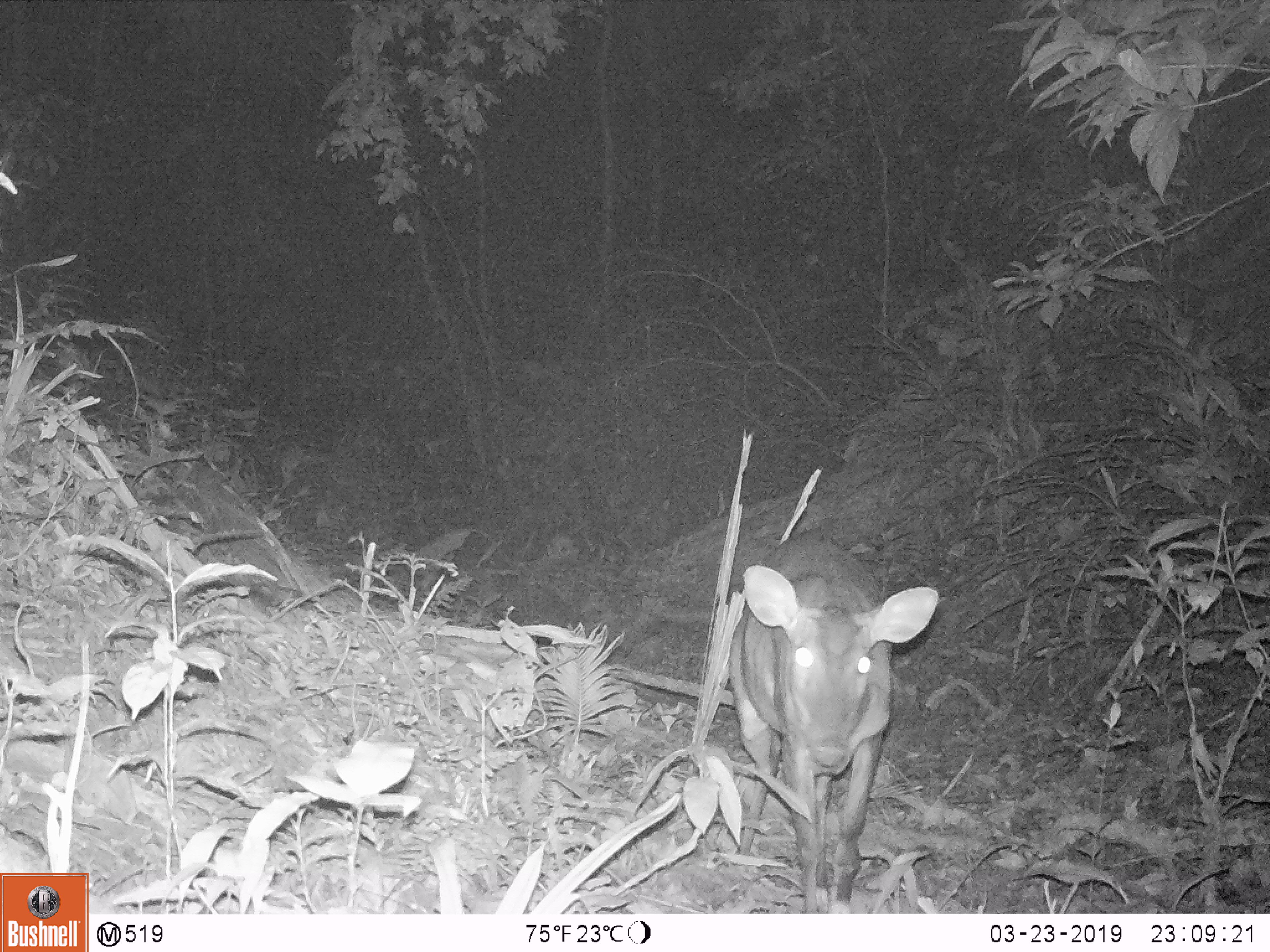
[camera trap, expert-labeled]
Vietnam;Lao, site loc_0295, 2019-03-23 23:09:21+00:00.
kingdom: Animalia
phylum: Chordata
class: Mammalia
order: Artiodactyla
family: Cervidae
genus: Muntiacus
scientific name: Muntiacus vuquangensis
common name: large-antlered muntjac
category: large antlered muntjac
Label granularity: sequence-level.